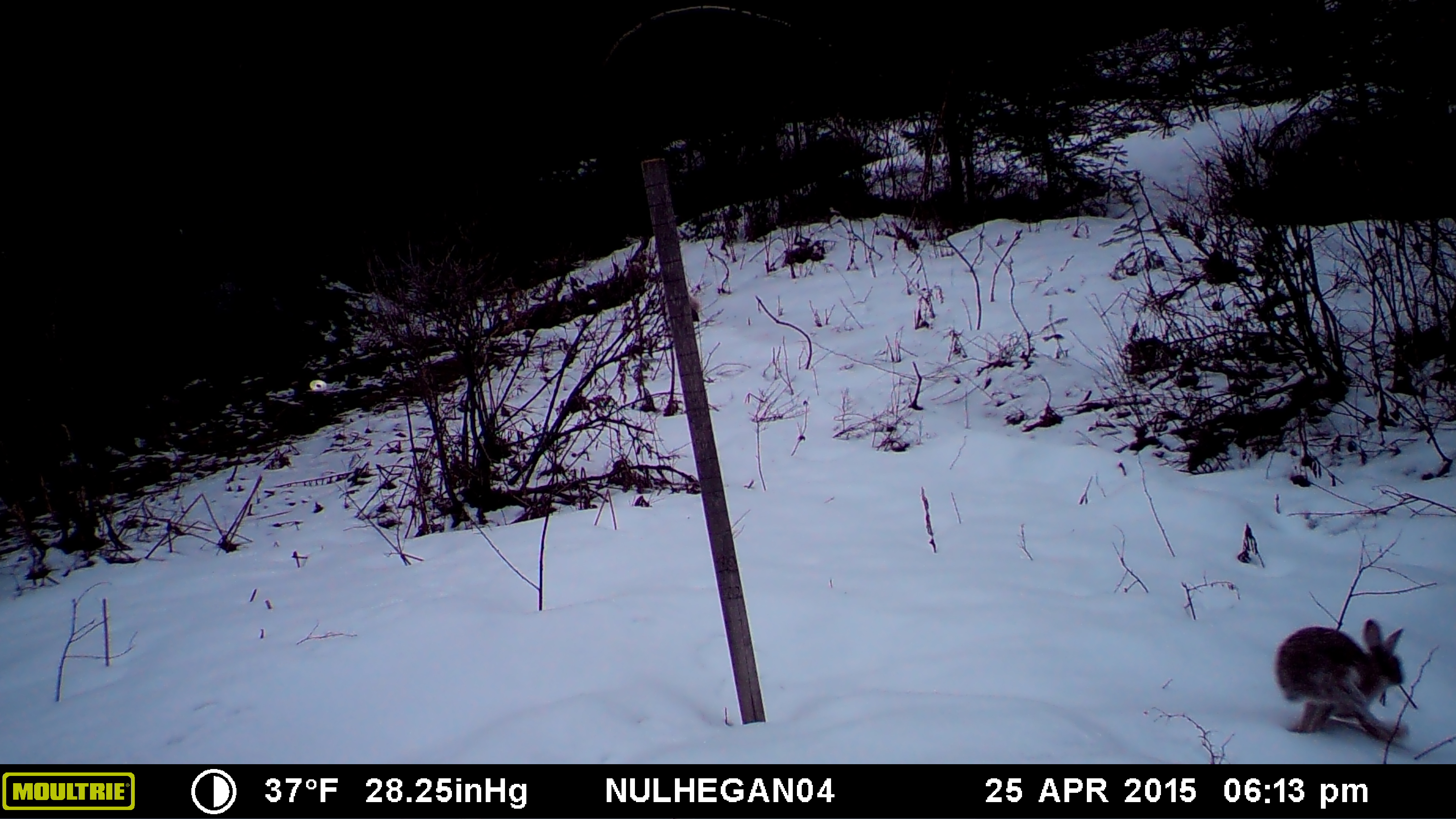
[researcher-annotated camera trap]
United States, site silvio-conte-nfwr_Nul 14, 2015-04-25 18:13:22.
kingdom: Animalia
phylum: Chordata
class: Mammalia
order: Lagomorpha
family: Leporidae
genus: Lepus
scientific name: Lepus americanus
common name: snowshoe hare